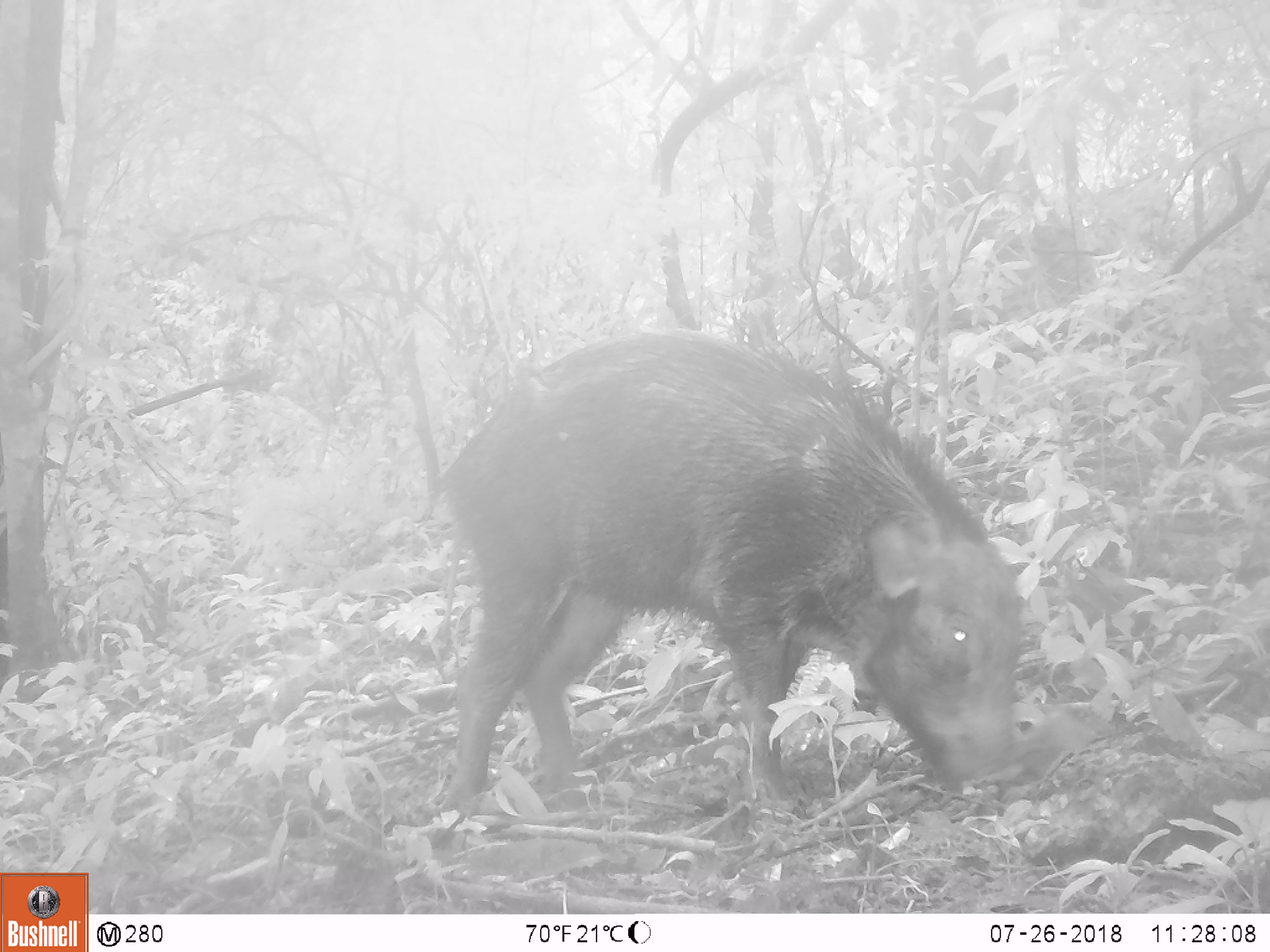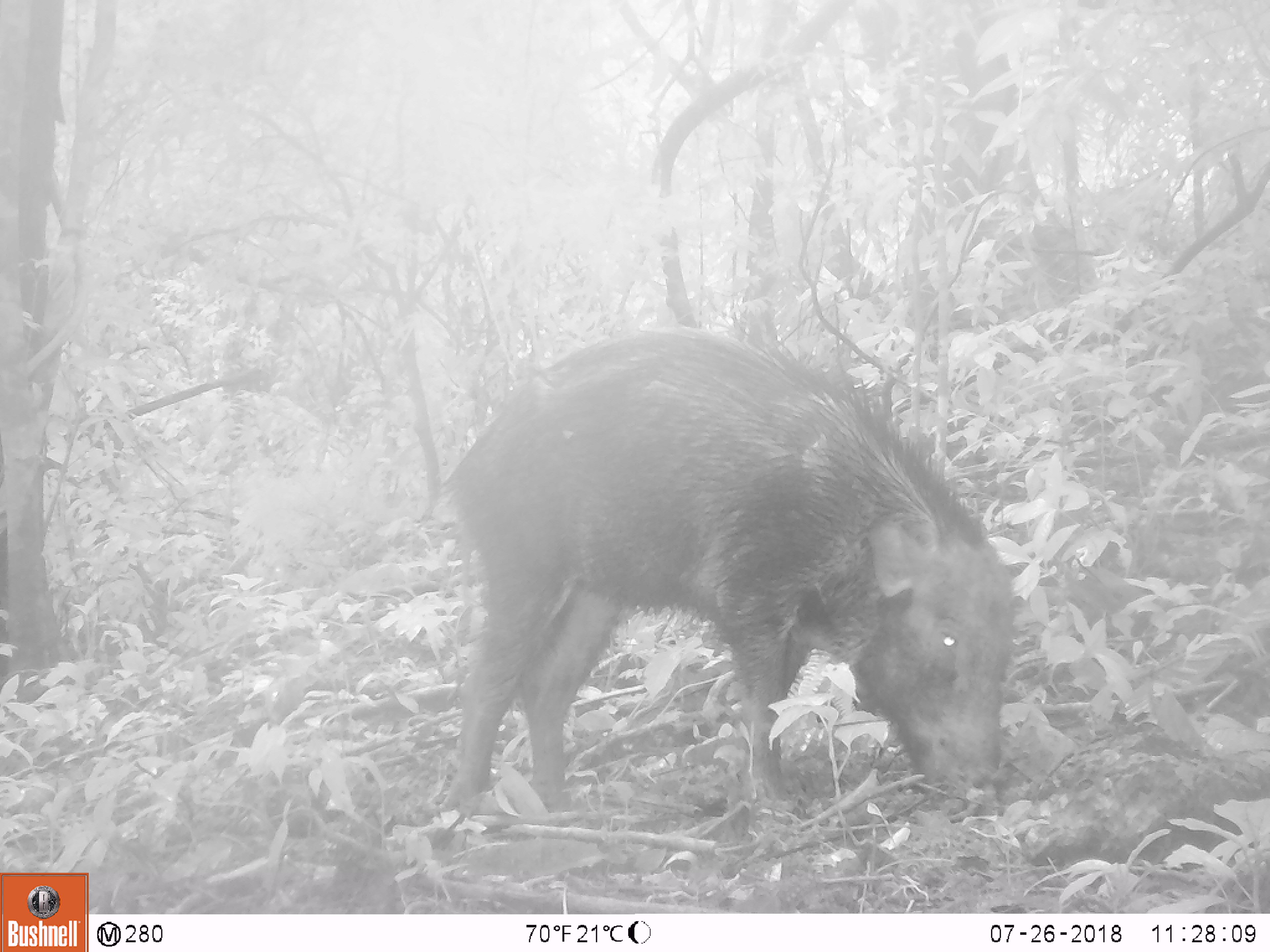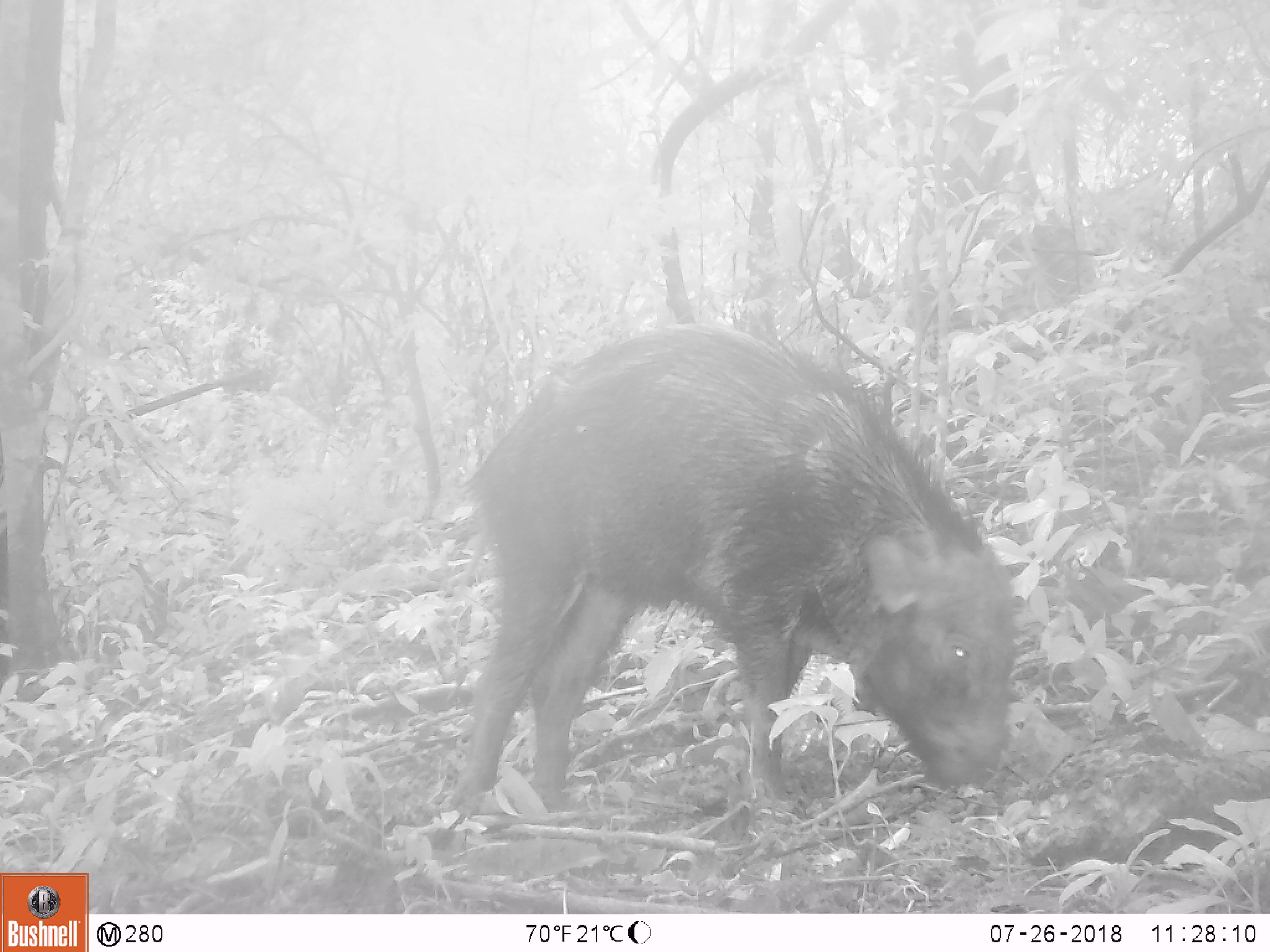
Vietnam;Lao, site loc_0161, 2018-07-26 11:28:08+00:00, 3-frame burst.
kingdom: Animalia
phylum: Chordata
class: Mammalia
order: Artiodactyla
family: Suidae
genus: Sus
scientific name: Sus scrofa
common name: eurasian wild pig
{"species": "eurasian wild pig (Sus scrofa)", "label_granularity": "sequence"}